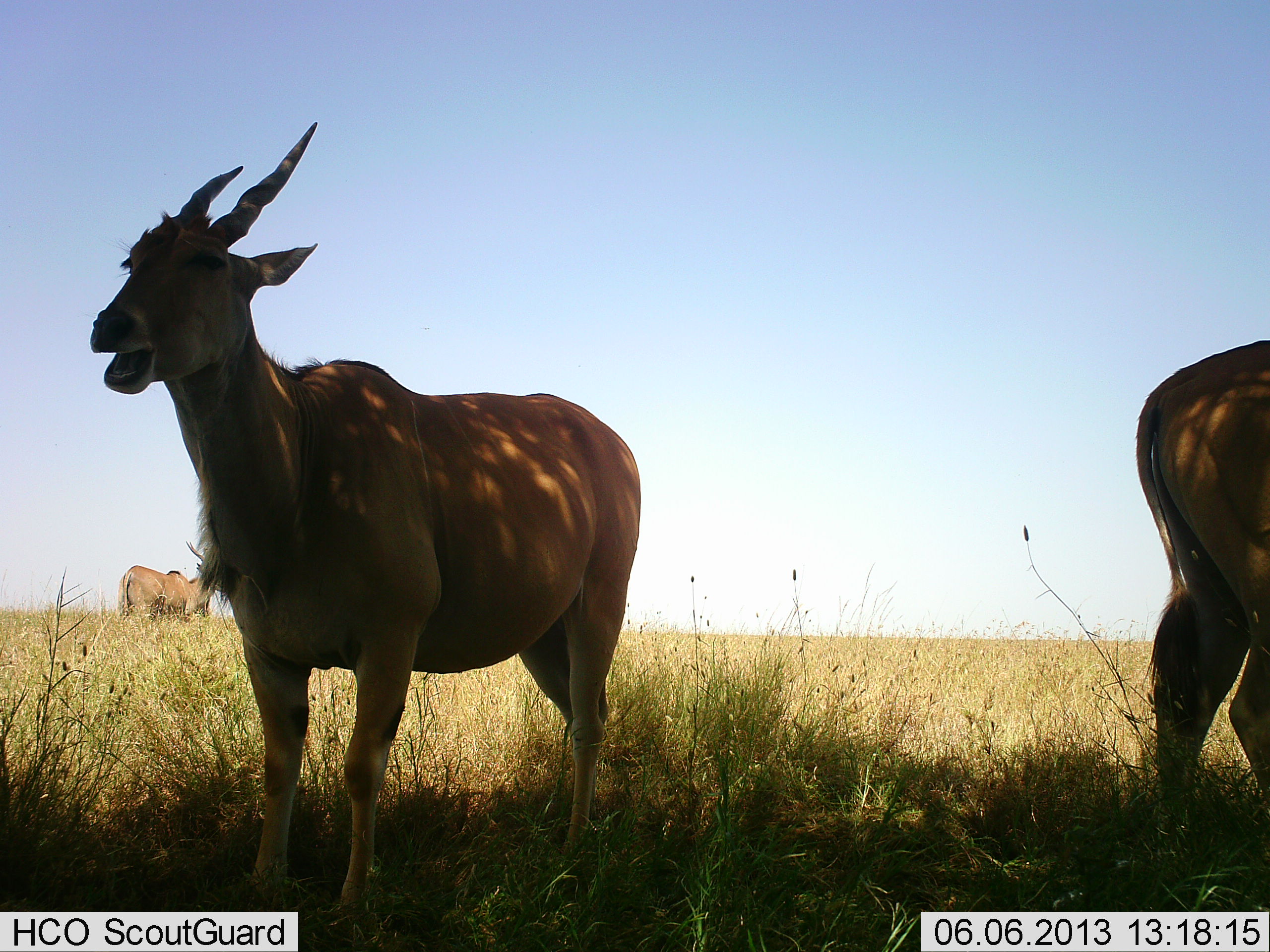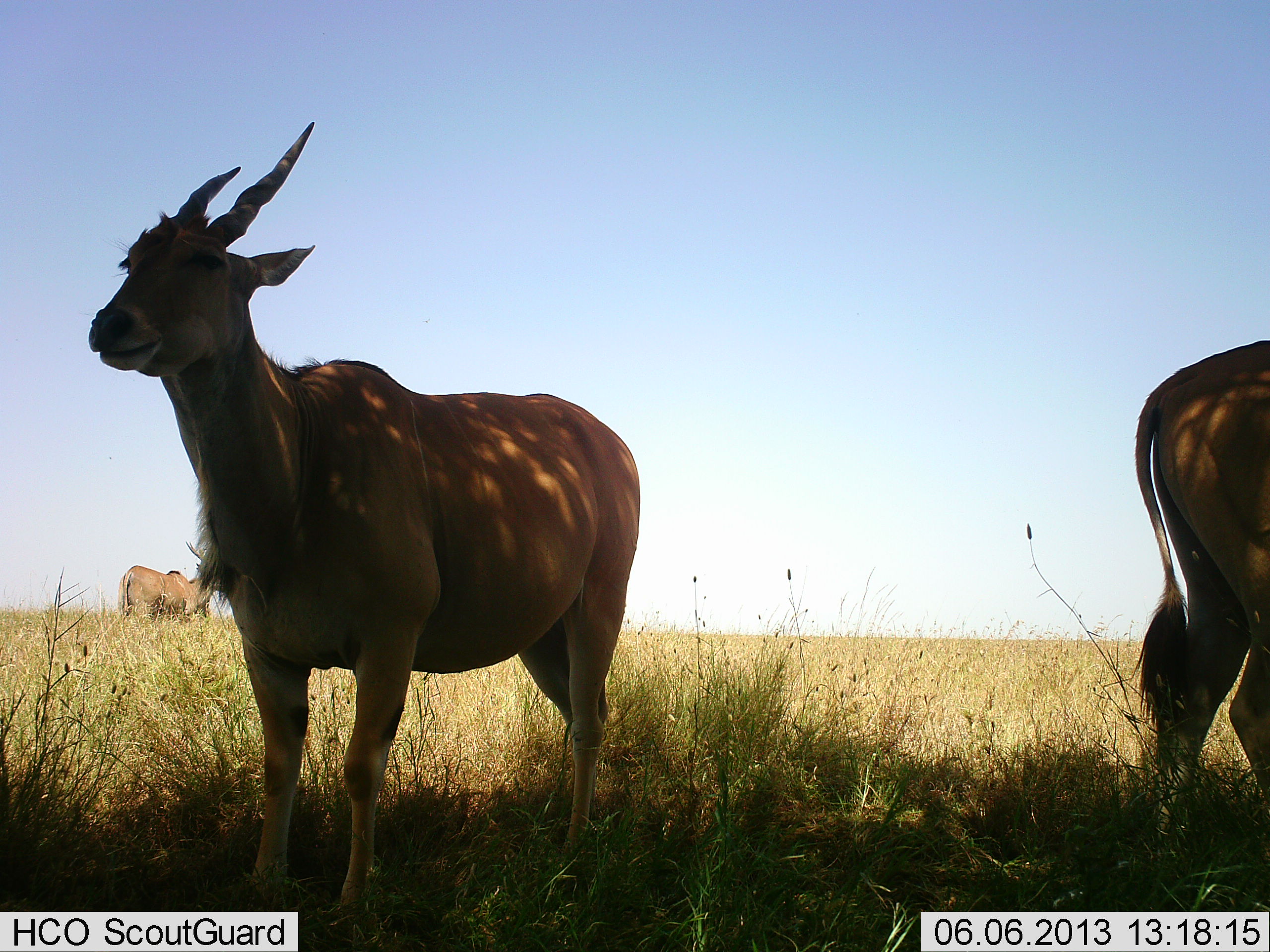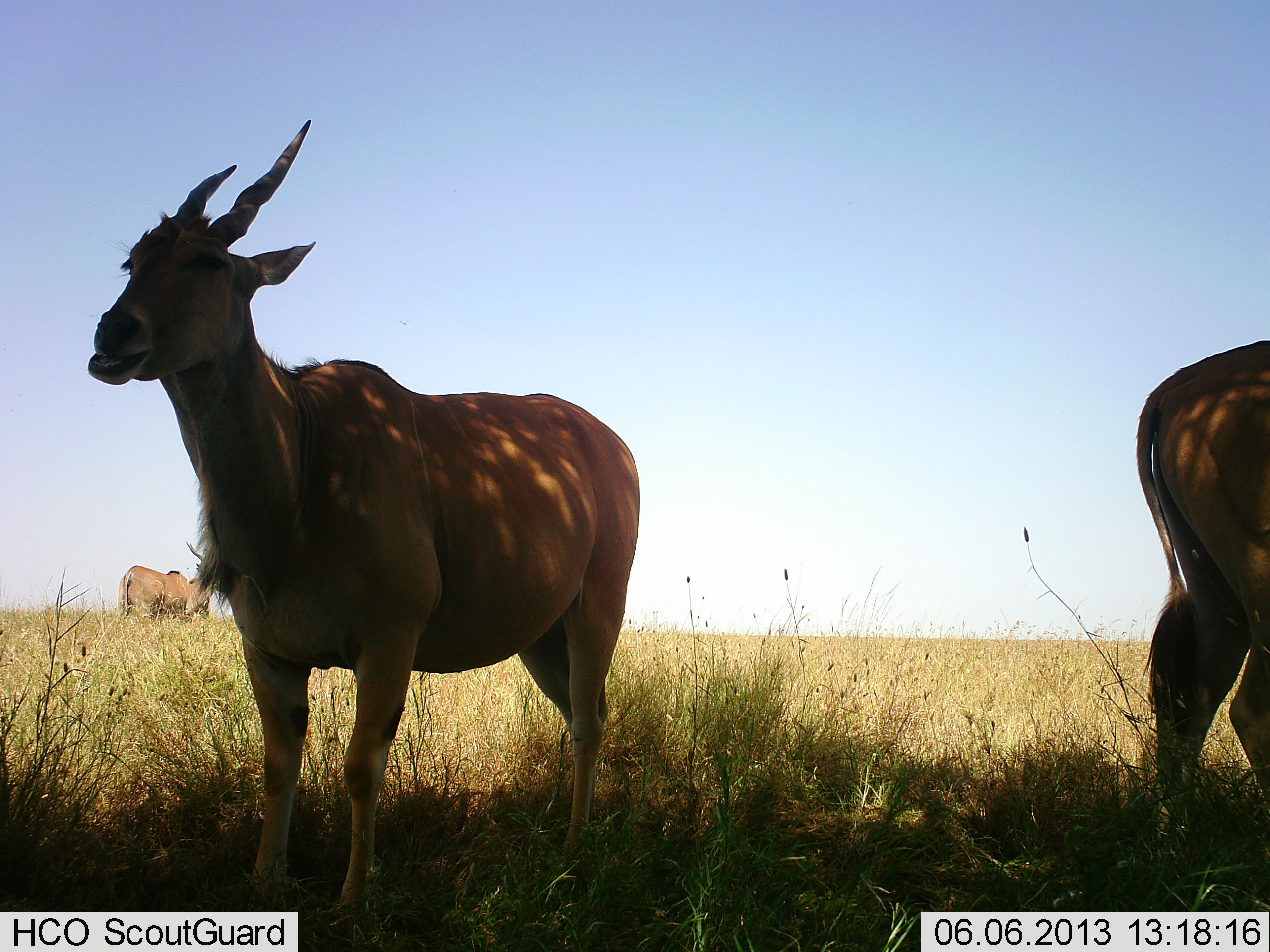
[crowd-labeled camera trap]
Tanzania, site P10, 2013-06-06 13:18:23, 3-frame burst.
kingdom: Animalia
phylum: Chordata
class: Mammalia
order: Artiodactyla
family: Bovidae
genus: Tragelaphus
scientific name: Tragelaphus oryx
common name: eland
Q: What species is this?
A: Eland (Tragelaphus oryx).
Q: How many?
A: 3.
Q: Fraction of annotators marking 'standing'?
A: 90%.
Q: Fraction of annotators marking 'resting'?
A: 0%.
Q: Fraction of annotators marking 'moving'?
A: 0%.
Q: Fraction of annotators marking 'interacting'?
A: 0%.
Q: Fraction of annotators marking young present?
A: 0%.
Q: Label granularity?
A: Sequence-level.